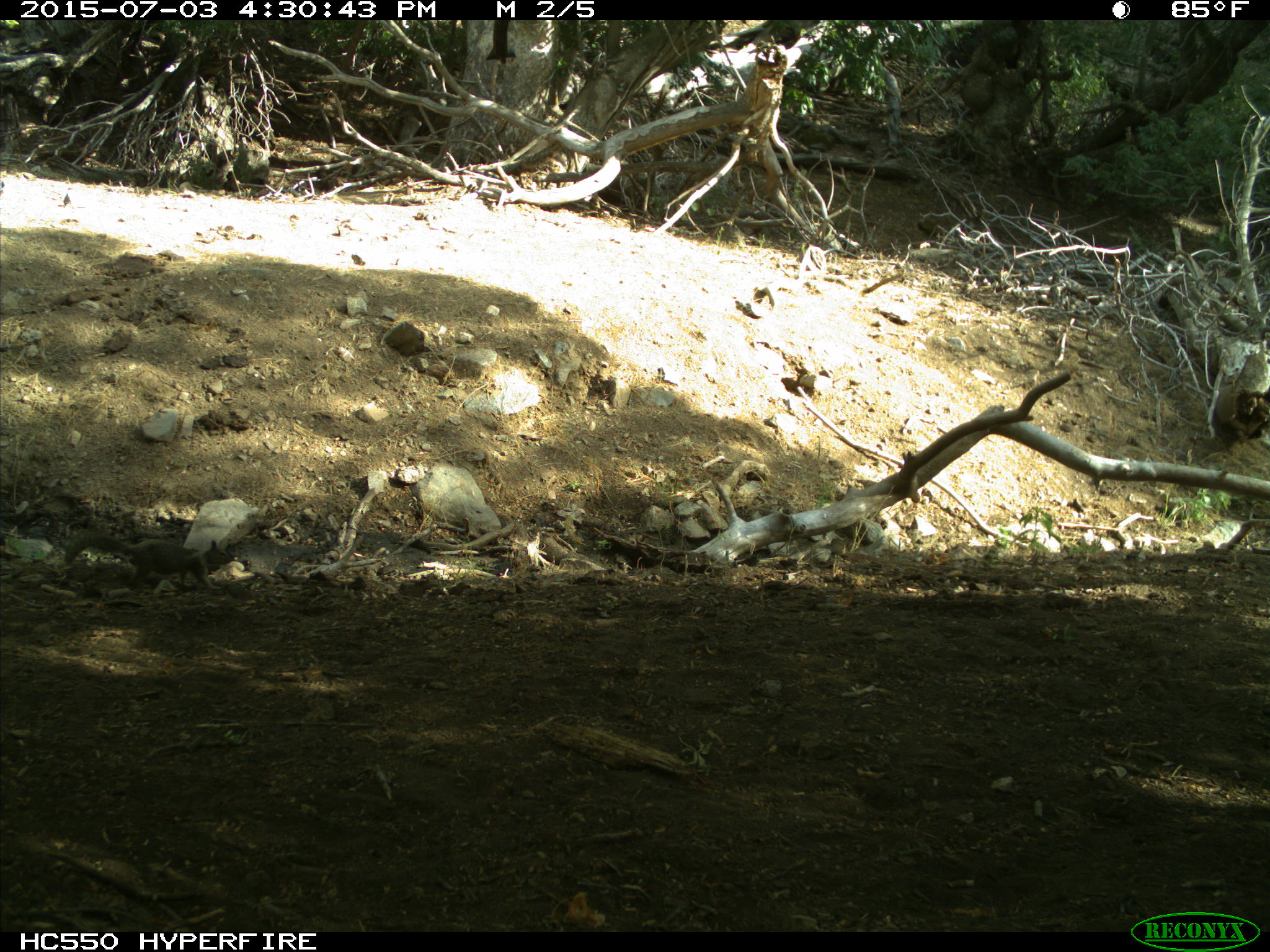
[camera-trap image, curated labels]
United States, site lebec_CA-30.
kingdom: Animalia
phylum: Chordata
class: Mammalia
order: Rodentia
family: Sciuridae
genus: Otospermophilus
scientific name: Otospermophilus beecheyi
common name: california ground squirrel